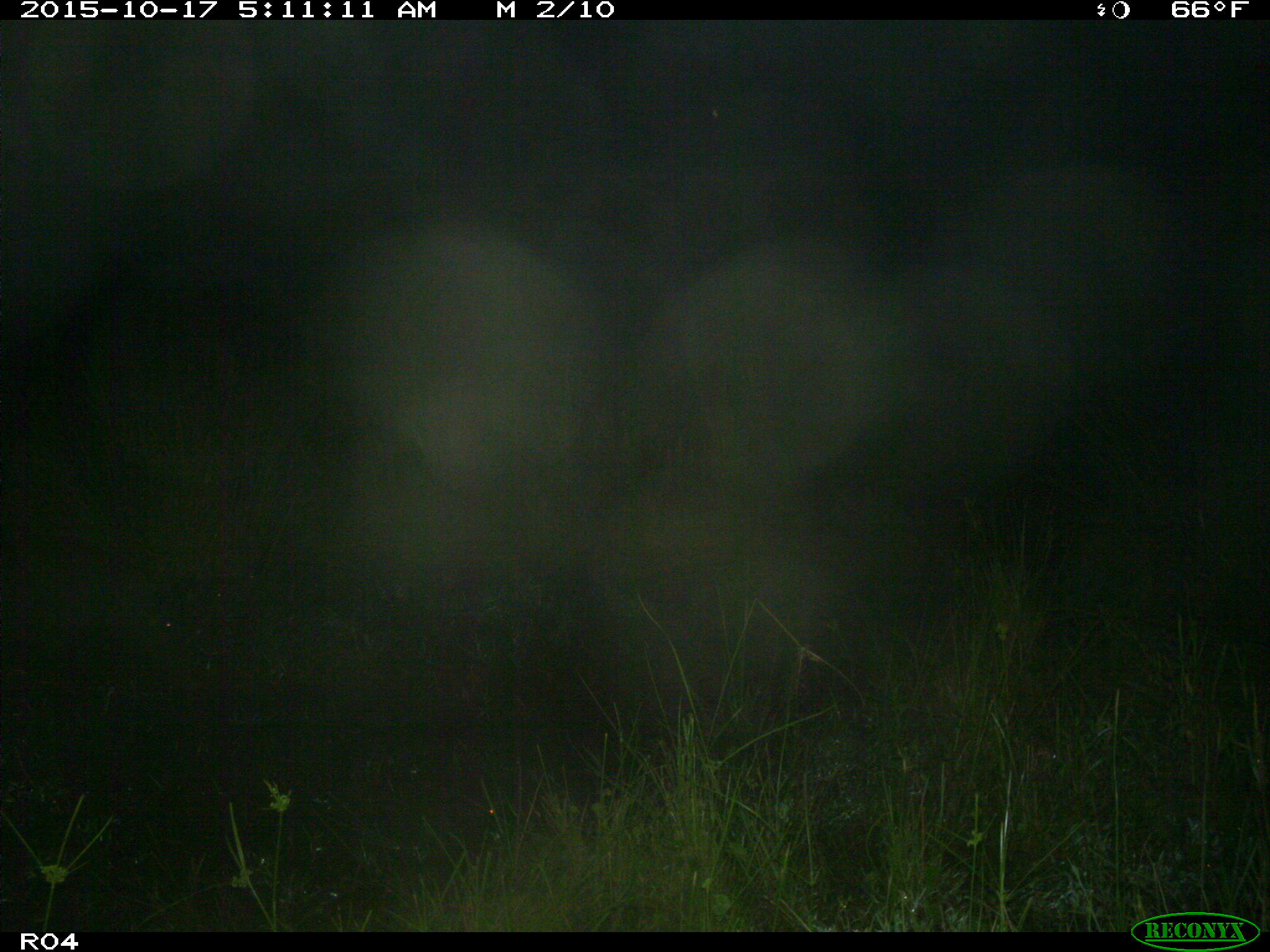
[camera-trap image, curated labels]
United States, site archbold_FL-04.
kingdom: Animalia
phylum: Chordata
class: Mammalia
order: Artiodactyla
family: Suidae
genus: Sus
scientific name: Sus scrofa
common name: wild boar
Sus scrofa (wild boar).